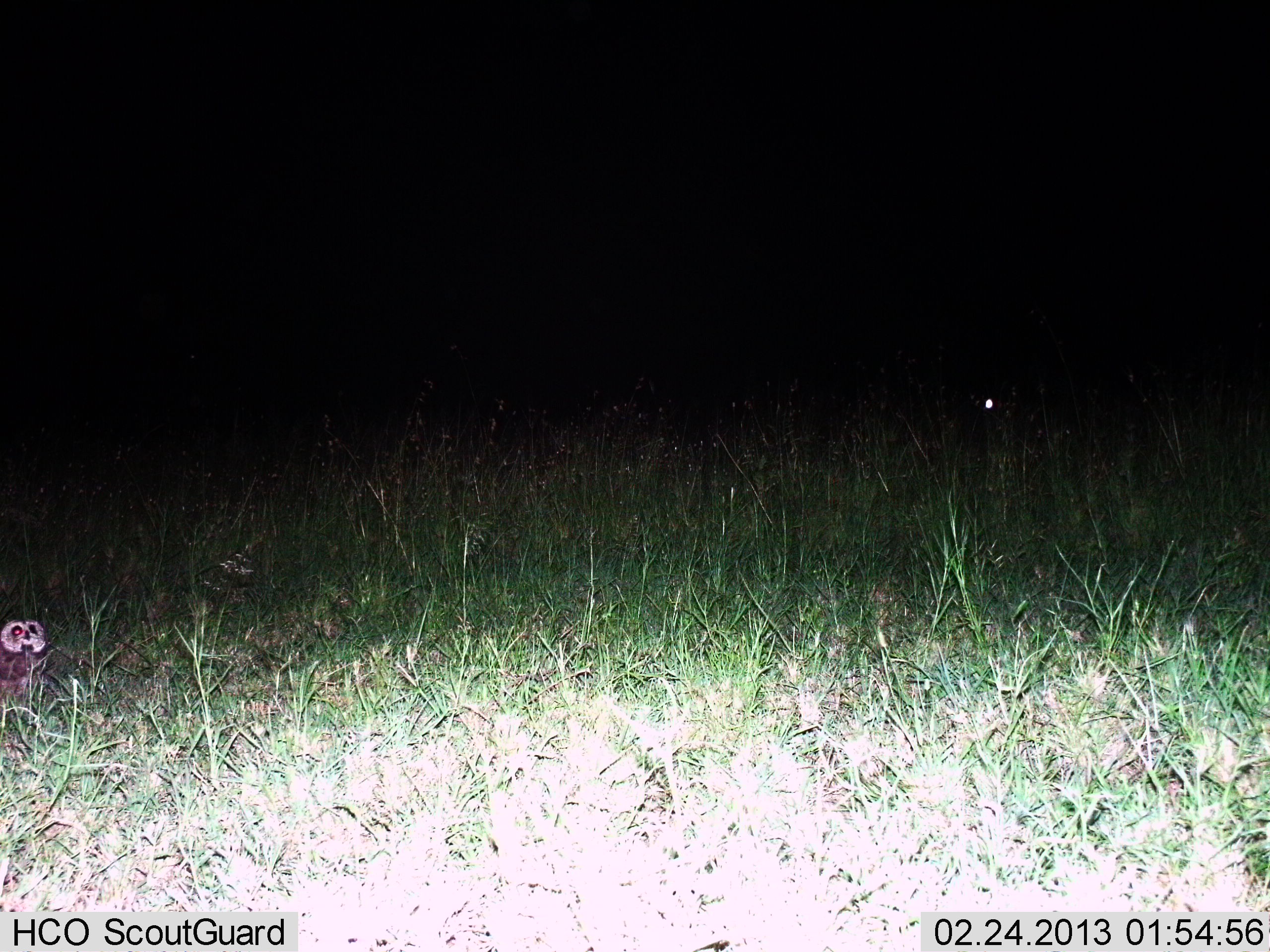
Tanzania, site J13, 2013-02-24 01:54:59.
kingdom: Animalia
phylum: Chordata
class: Aves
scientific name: Aves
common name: bird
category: otherbird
Otherbird (bird) (Aves), count 1. Behavior (volunteer vote fractions): standing 88%, resting 8%, moving 4%, interacting 0%. Young present (vote fraction): 0%. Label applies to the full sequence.